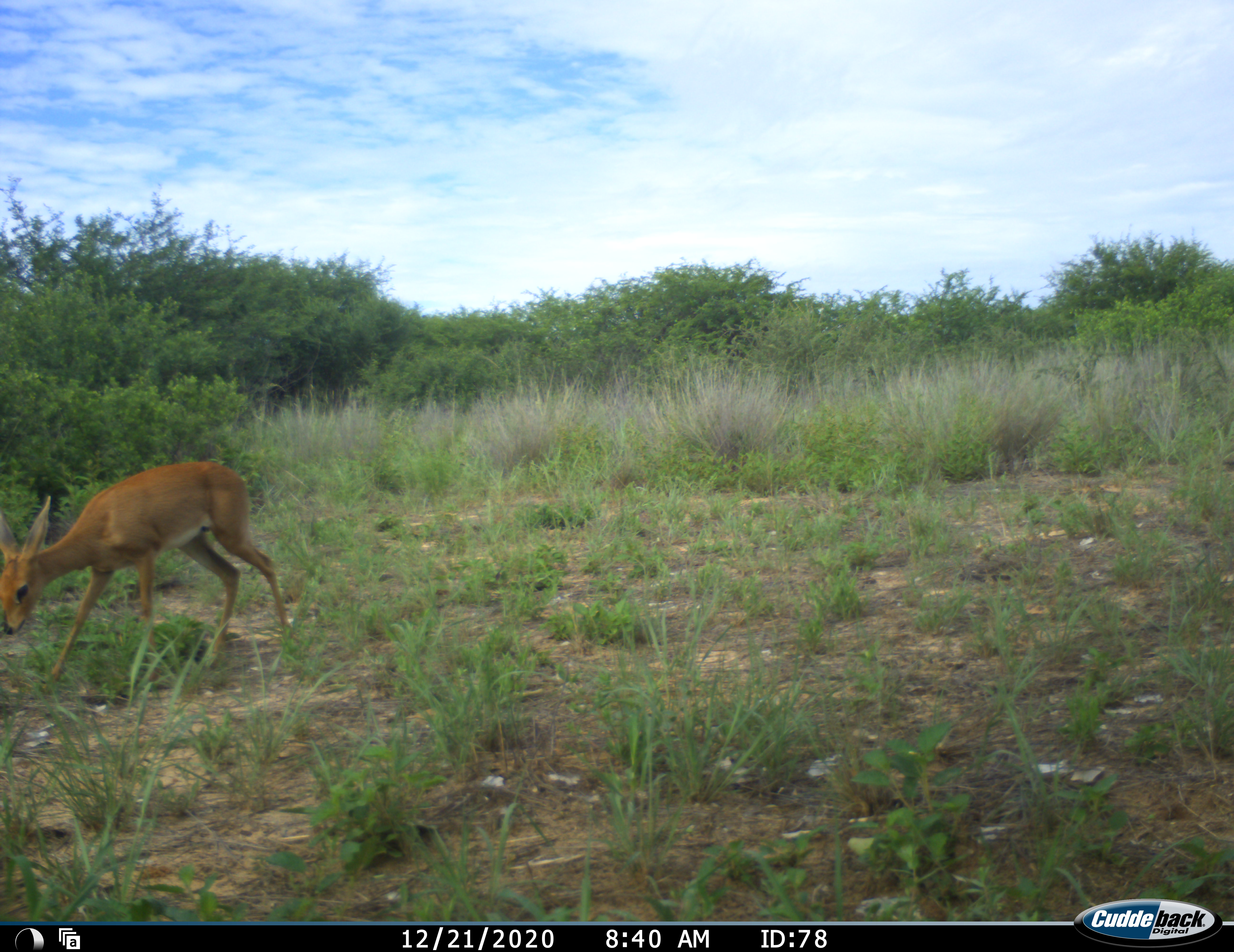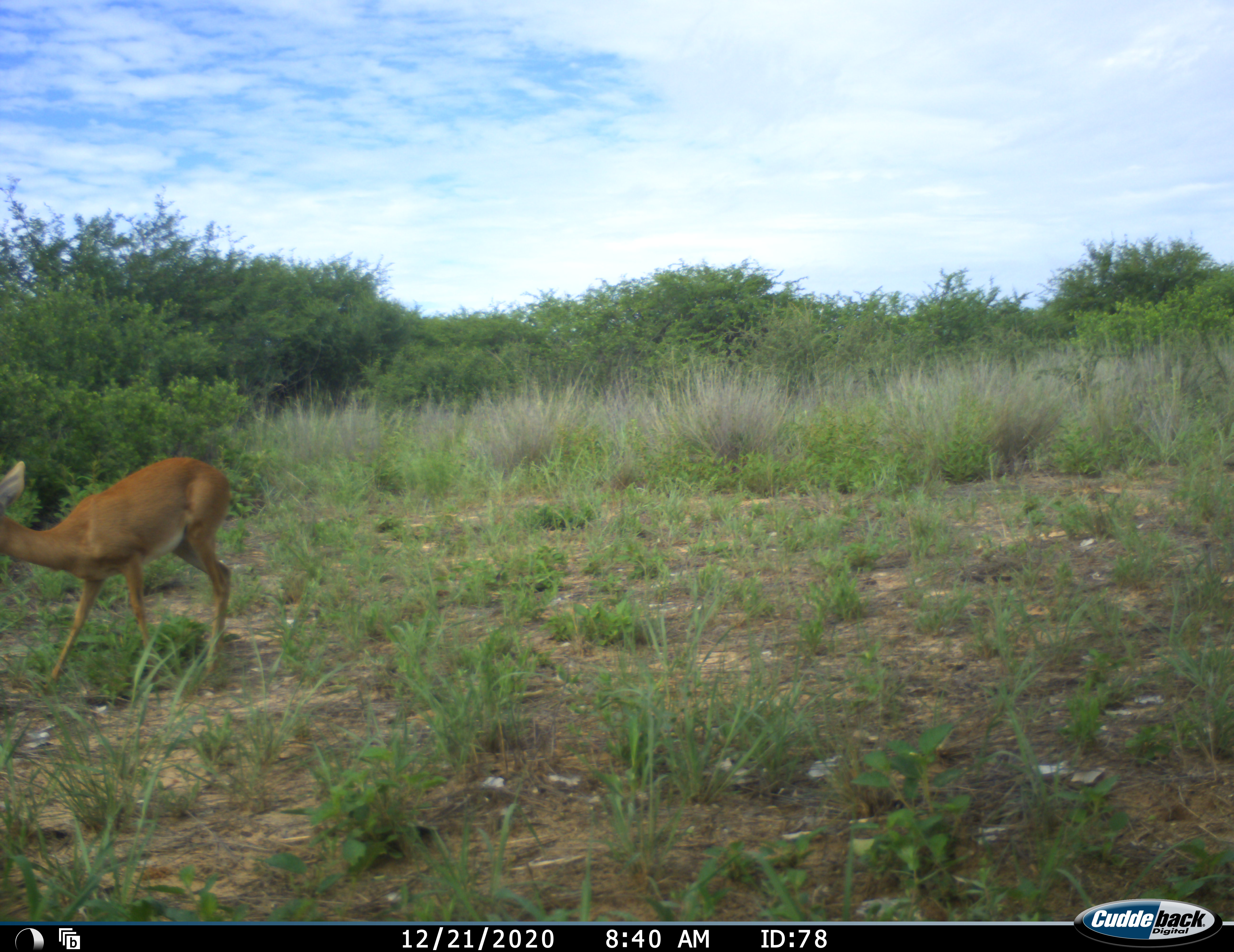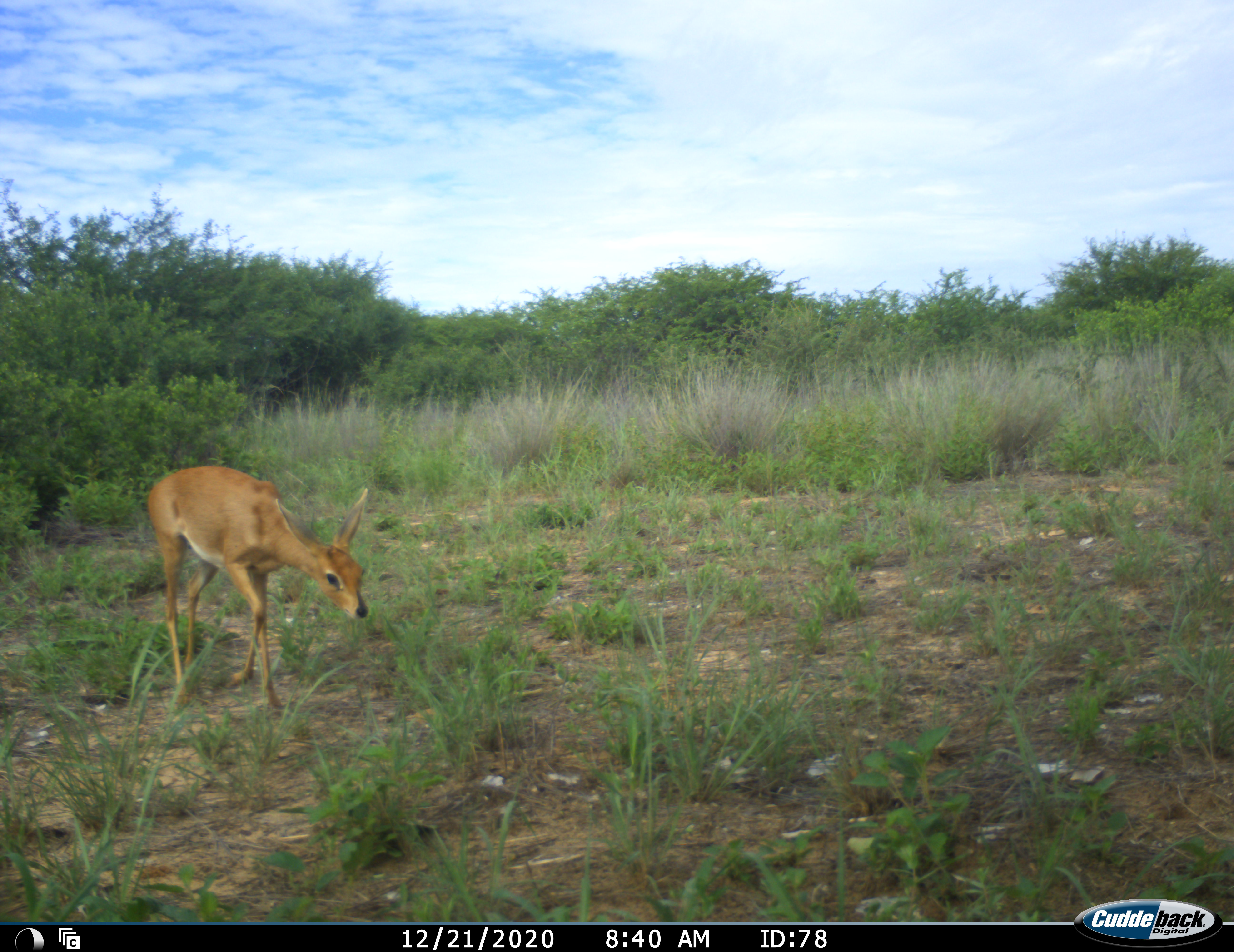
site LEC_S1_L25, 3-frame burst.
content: unidentified animal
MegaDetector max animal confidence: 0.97